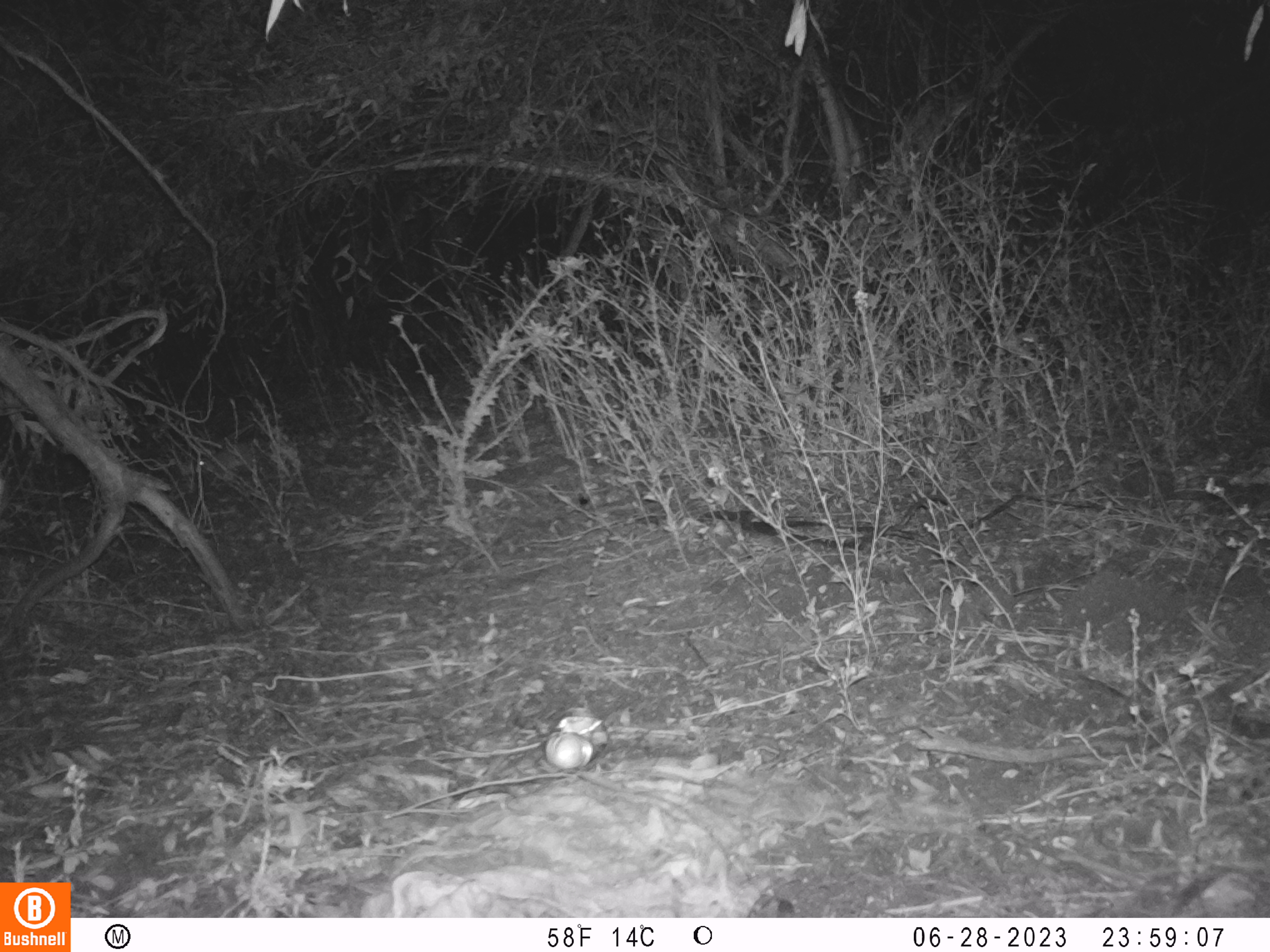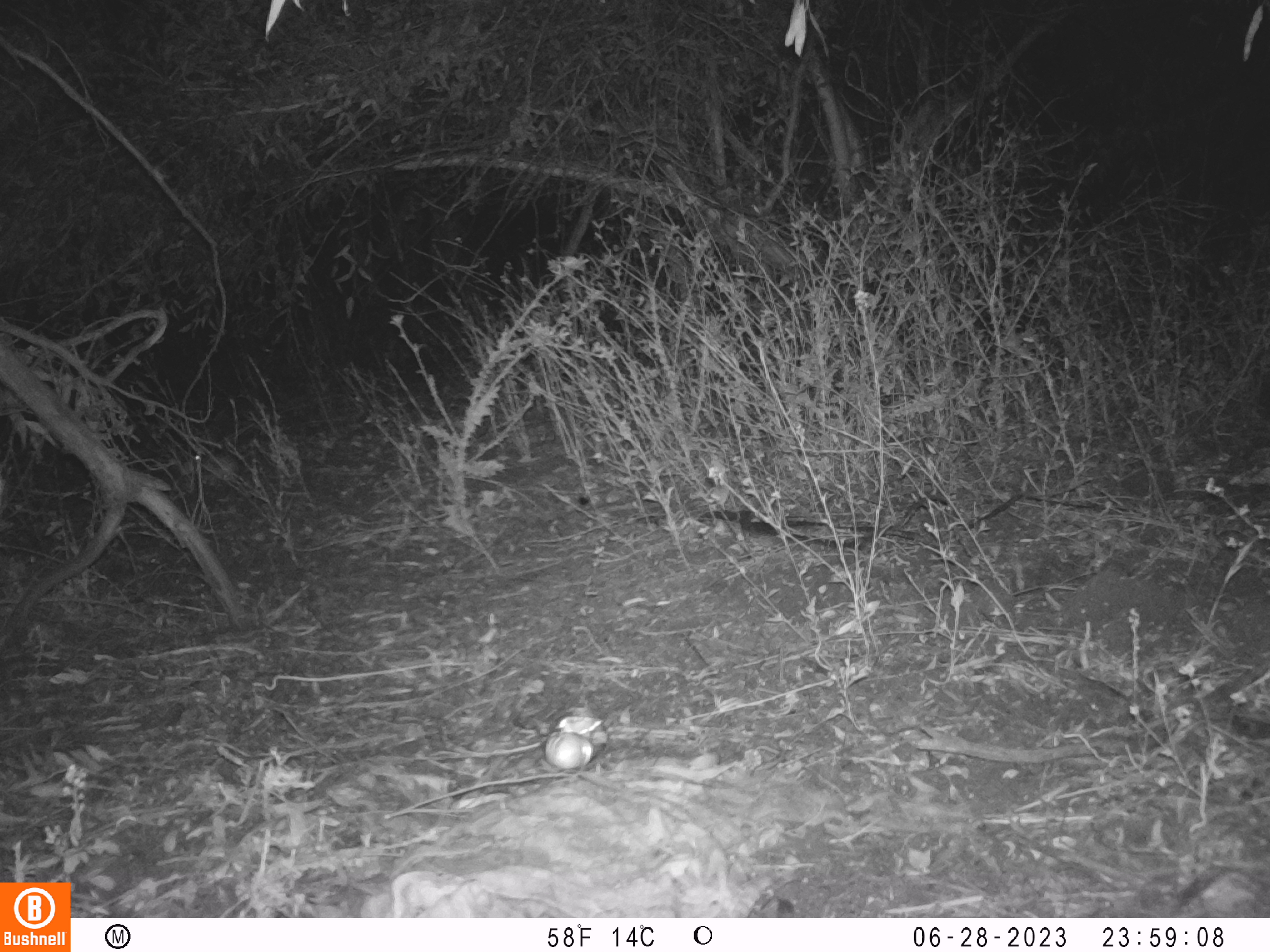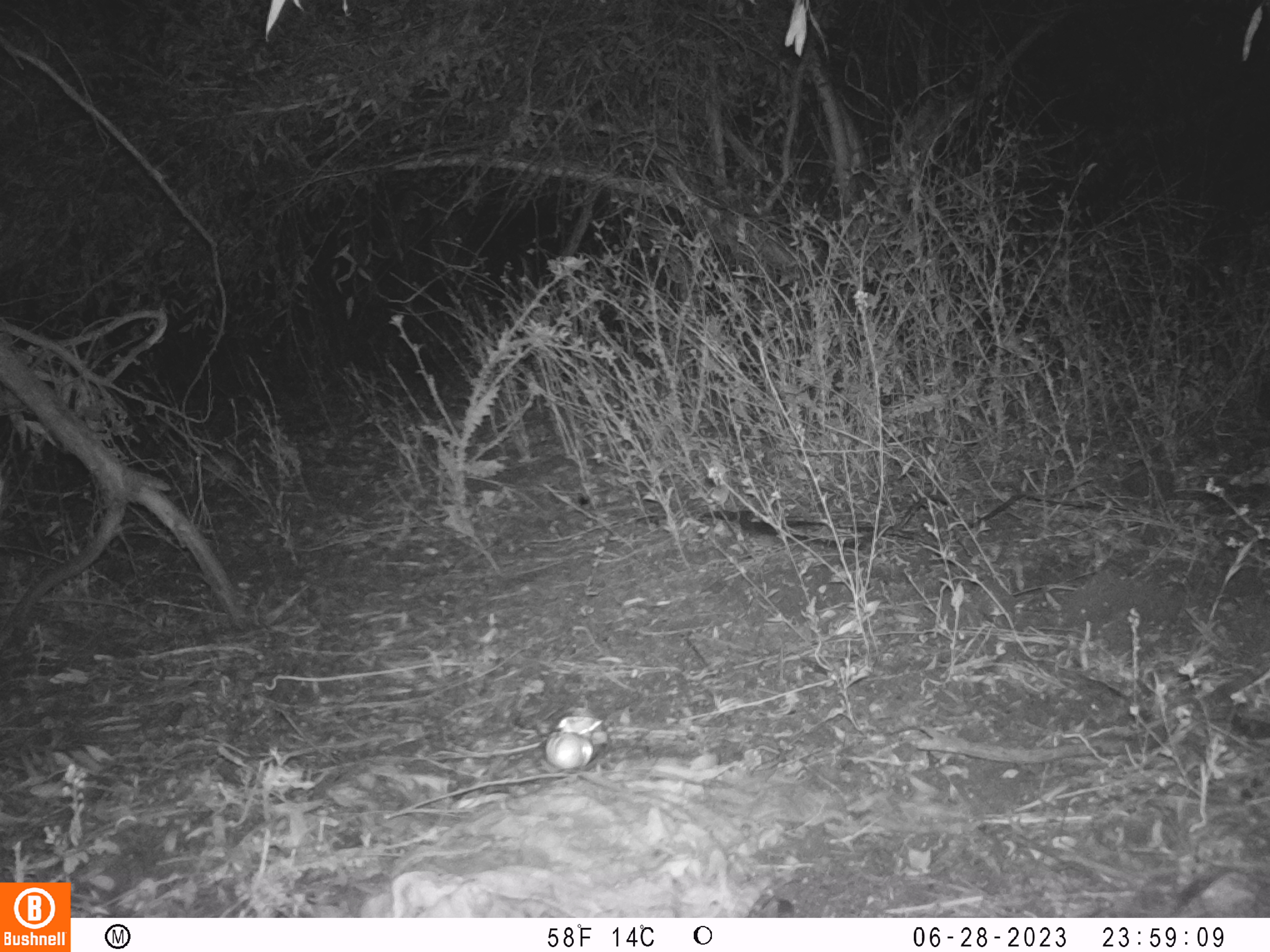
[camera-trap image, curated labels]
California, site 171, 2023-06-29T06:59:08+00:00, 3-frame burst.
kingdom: Animalia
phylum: Chordata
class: Mammalia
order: Lagomorpha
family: Leporidae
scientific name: Leporidae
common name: rabbit